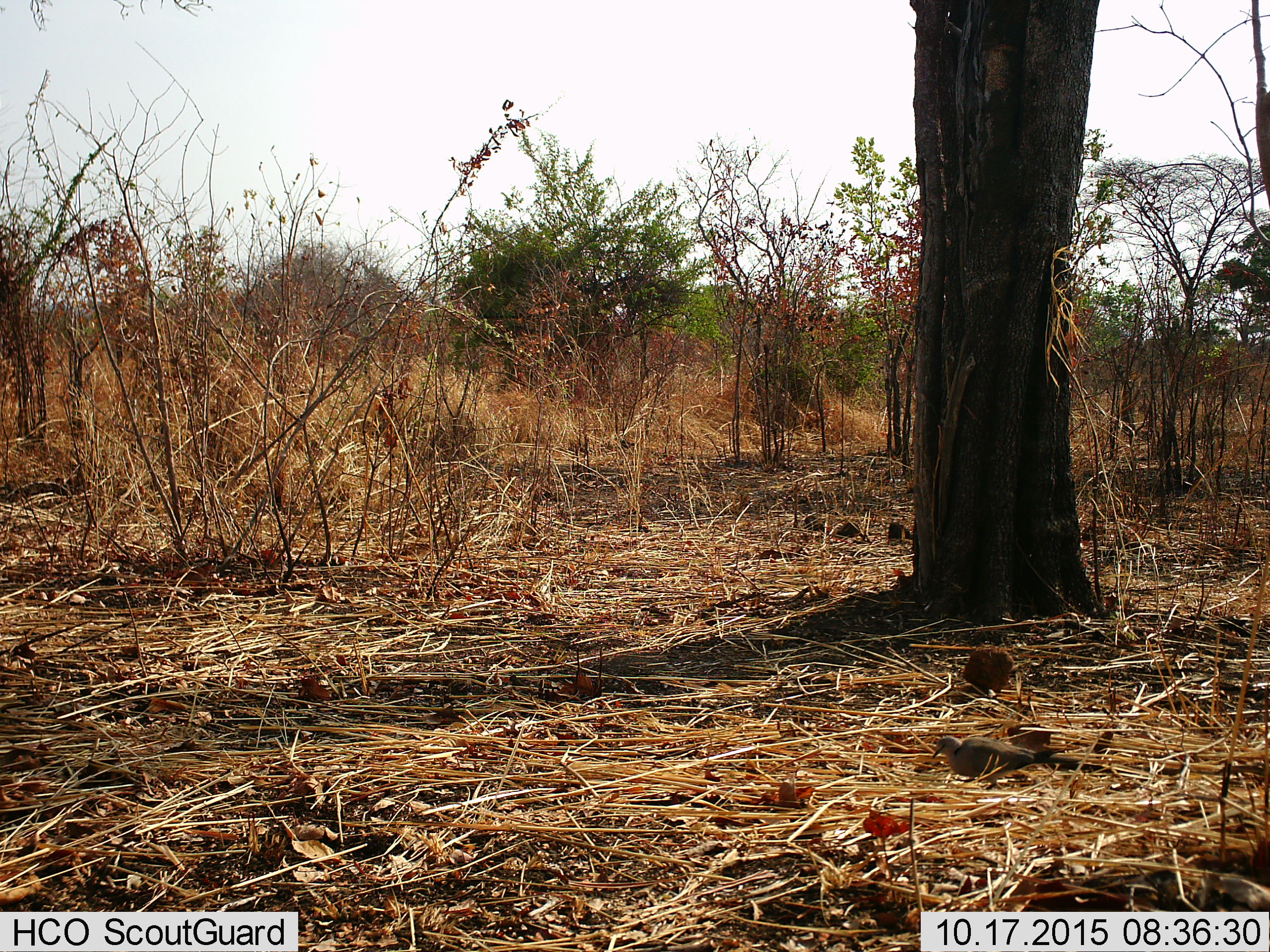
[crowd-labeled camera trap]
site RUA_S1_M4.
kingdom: Animalia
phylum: Chordata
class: Aves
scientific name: Aves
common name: bird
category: birdother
Birdother (bird) (Aves), count 1. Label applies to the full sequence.